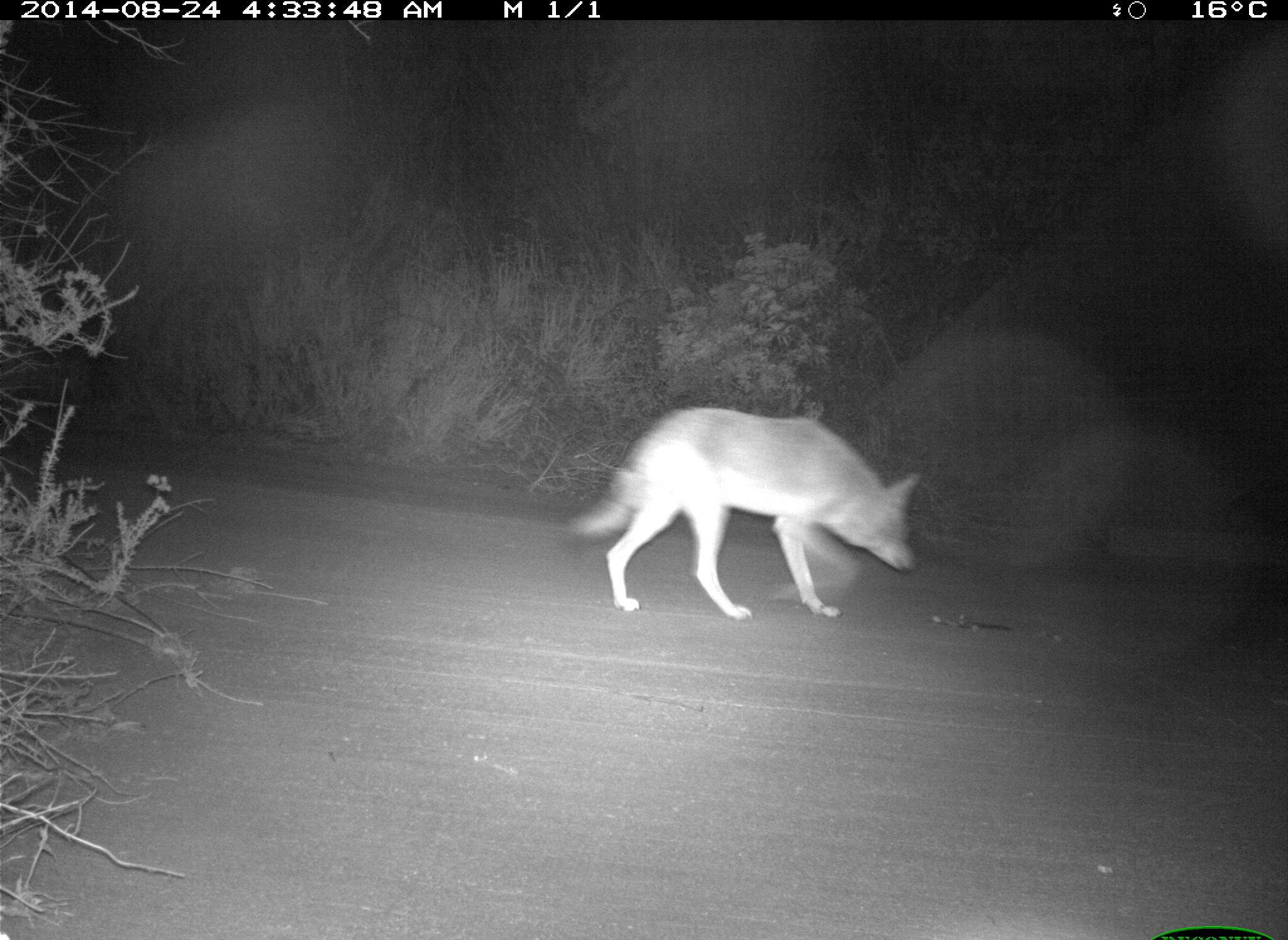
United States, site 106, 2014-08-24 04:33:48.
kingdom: Animalia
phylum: Chordata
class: Mammalia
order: Carnivora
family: Canidae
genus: Canis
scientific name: Canis latrans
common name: coyote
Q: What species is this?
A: Coyote (Canis latrans).